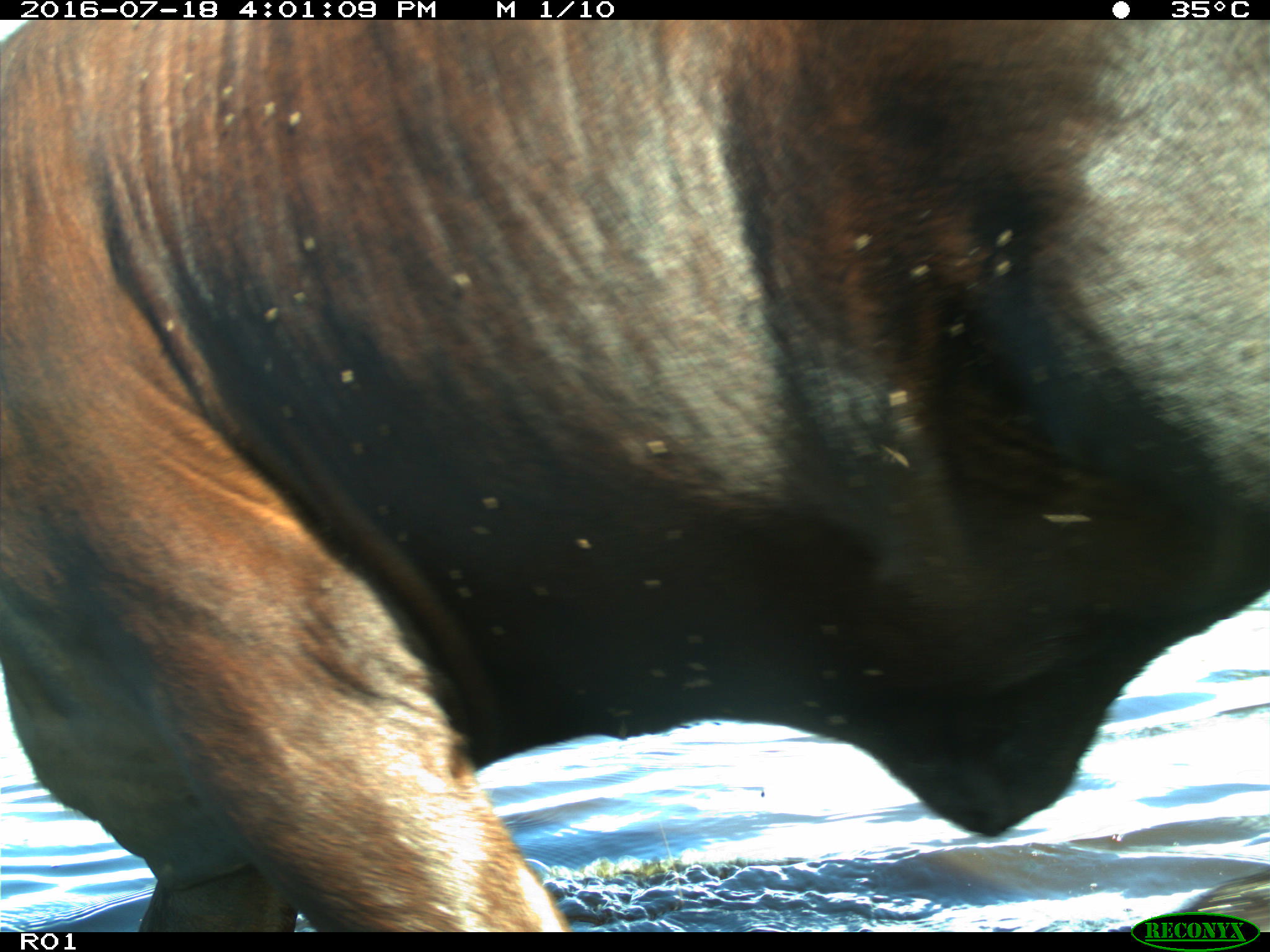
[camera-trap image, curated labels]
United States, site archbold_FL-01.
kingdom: Animalia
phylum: Chordata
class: Mammalia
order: Artiodactyla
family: Bovidae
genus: Bos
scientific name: Bos taurus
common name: domestic cow